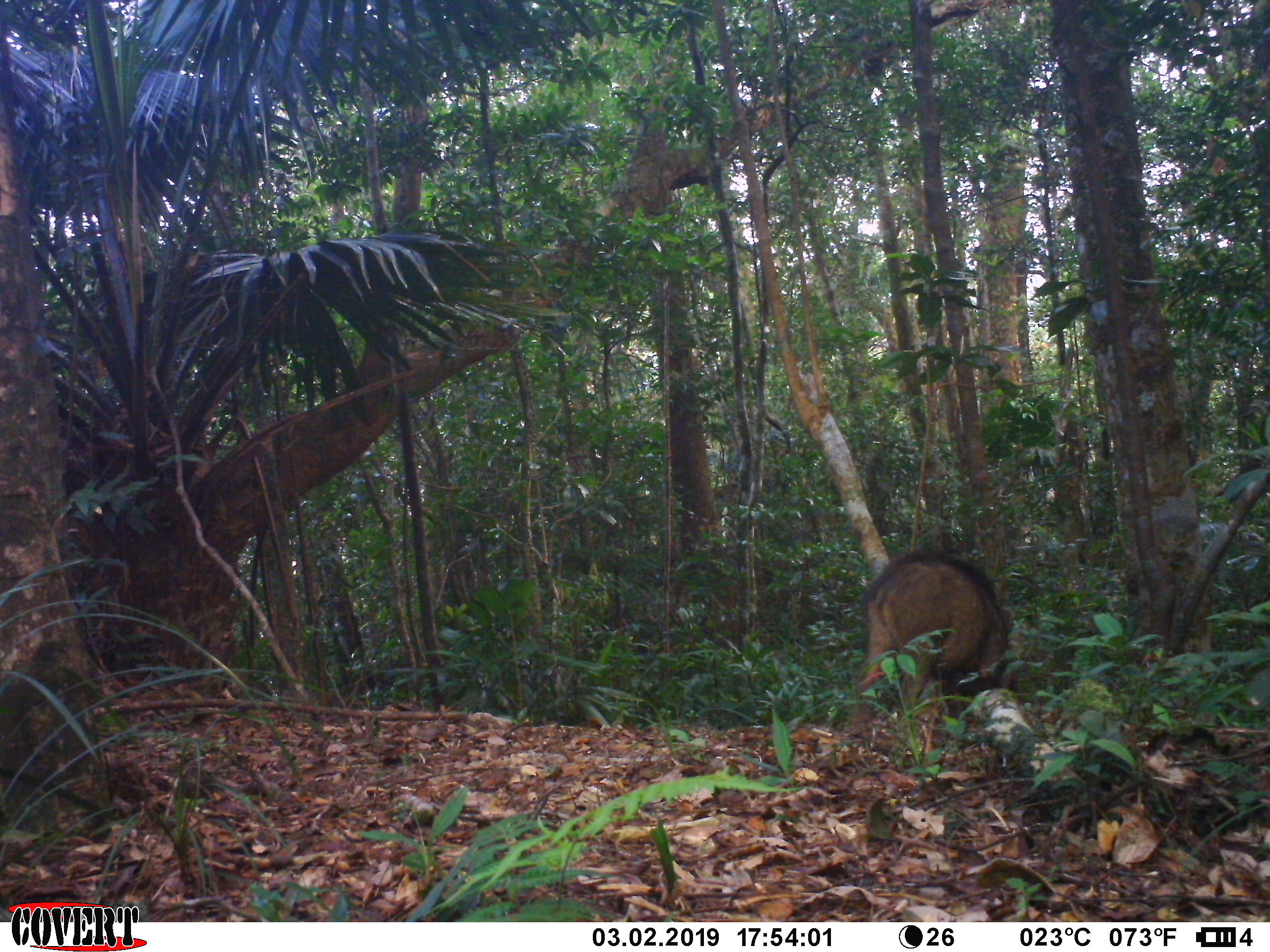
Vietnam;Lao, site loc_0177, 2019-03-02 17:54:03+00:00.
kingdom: Animalia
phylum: Chordata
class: Mammalia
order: Artiodactyla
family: Suidae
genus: Sus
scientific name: Sus scrofa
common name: eurasian wild pig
Eurasian wild pig (Sus scrofa). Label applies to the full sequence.